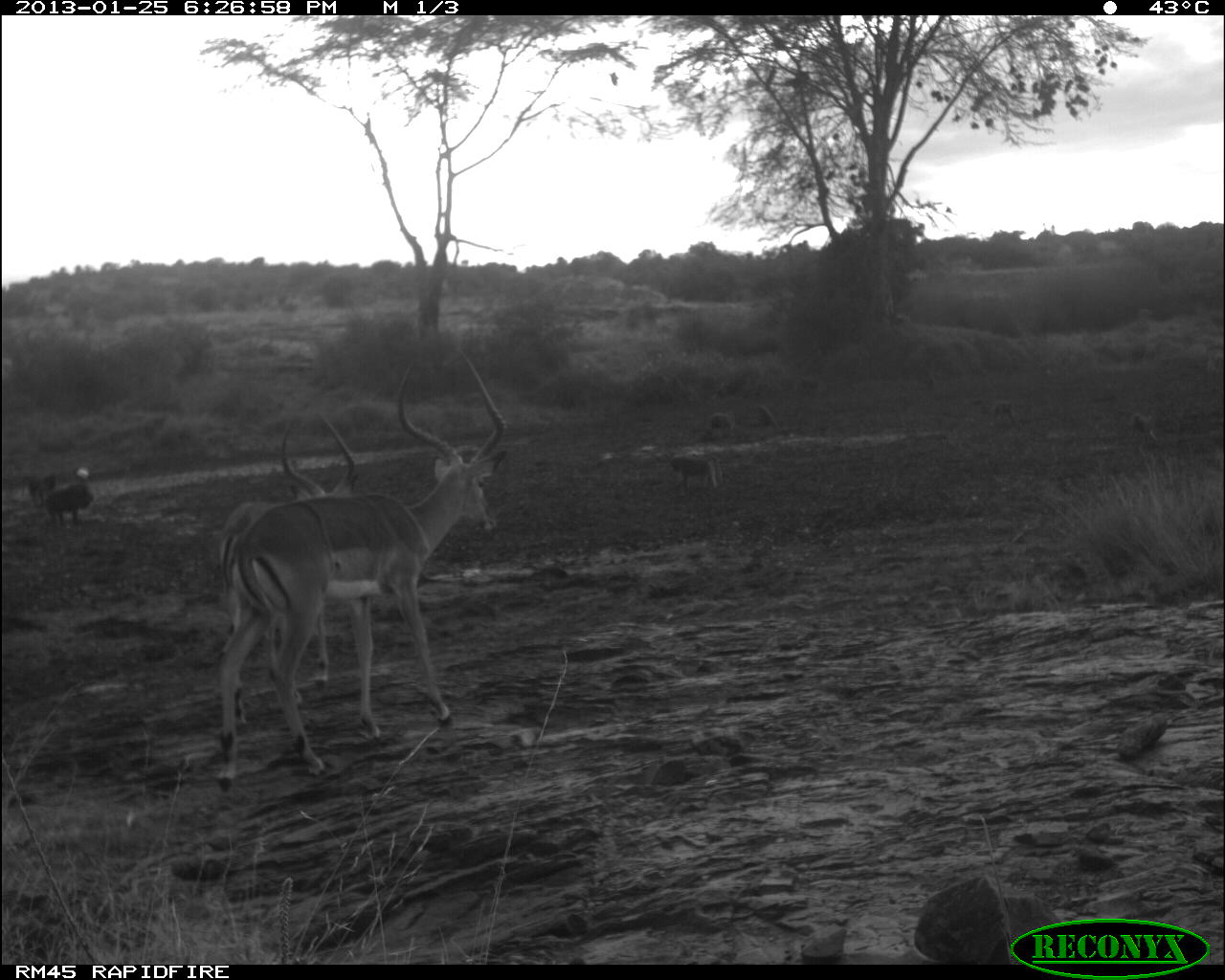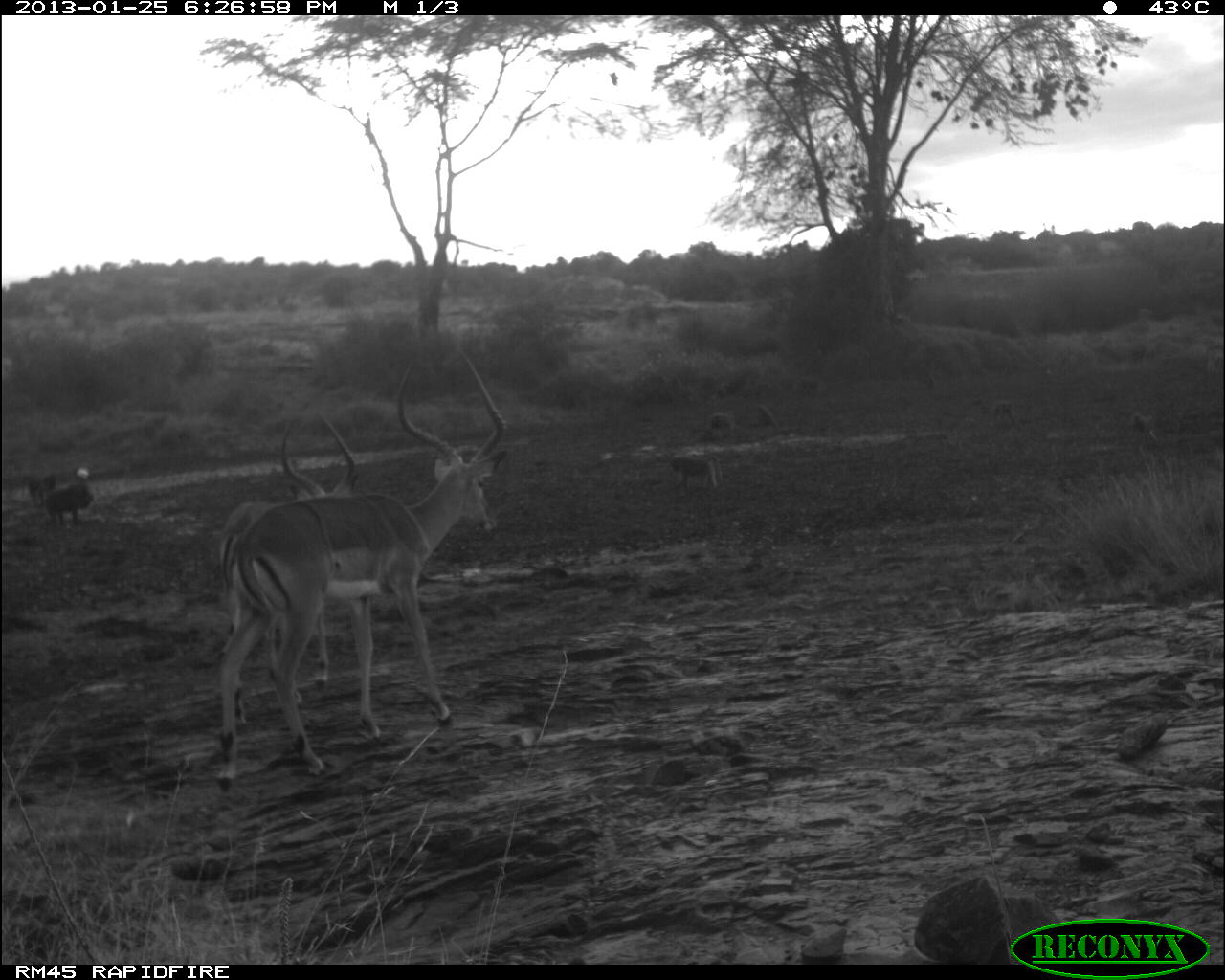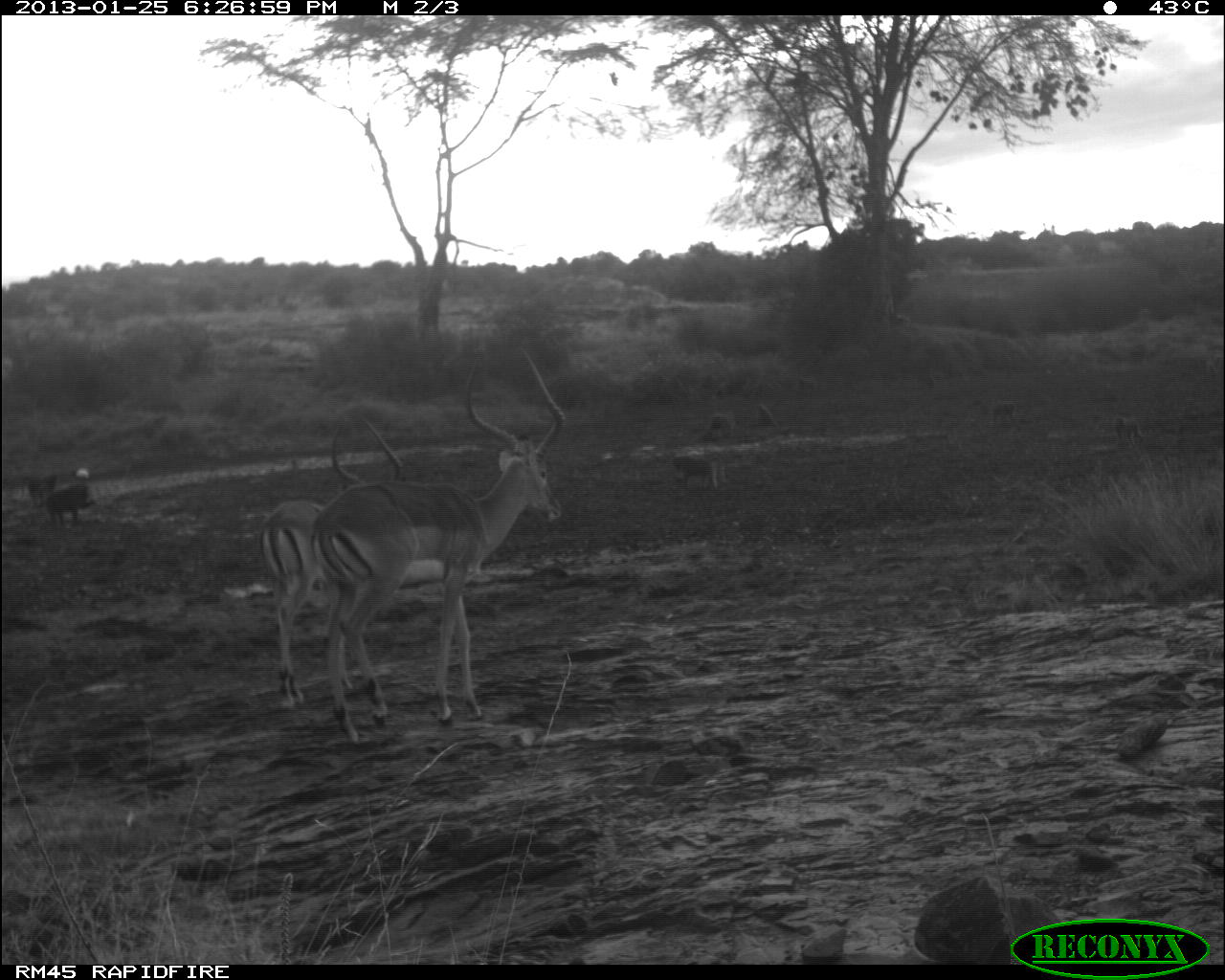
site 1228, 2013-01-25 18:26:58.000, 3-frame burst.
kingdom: Animalia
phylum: Chordata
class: Mammalia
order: Primates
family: Cercopithecidae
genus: Papio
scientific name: Papio anubis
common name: olive baboon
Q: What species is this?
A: Papio anubis (olive baboon).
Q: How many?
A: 7.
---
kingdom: Animalia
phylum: Chordata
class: Mammalia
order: Artiodactyla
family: Bovidae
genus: Aepyceros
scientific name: Aepyceros melampus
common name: impala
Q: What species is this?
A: Aepyceros melampus (impala).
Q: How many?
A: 2.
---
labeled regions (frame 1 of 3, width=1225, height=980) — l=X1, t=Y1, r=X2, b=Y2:
papio anubis: l=210, t=348, r=507, b=790; l=216, t=413, r=360, b=735; l=666, t=449, r=723, b=495; l=42, t=481, r=93, b=528; l=19, t=472, r=59, b=510; l=705, t=407, r=737, b=439; l=1129, t=412, r=1162, b=443; l=987, t=398, r=1017, b=425; l=750, t=401, r=779, b=428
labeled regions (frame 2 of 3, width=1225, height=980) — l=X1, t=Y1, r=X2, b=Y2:
aepyceros melampus: l=209, t=347, r=509, b=795; l=214, t=411, r=359, b=732; l=43, t=481, r=95, b=529; l=668, t=451, r=723, b=494; l=19, t=472, r=57, b=508; l=699, t=408, r=736, b=443; l=987, t=397, r=1022, b=431; l=1128, t=410, r=1159, b=447; l=749, t=403, r=780, b=430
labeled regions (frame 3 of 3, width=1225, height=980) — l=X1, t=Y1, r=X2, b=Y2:
aepyceros melampus: l=306, t=344, r=566, b=749; l=252, t=415, r=403, b=708; l=670, t=446, r=729, b=493; l=42, t=482, r=96, b=527; l=692, t=411, r=739, b=443; l=19, t=471, r=59, b=507; l=1114, t=415, r=1144, b=449; l=751, t=399, r=780, b=431; l=986, t=398, r=1017, b=427; l=1205, t=355, r=1221, b=373